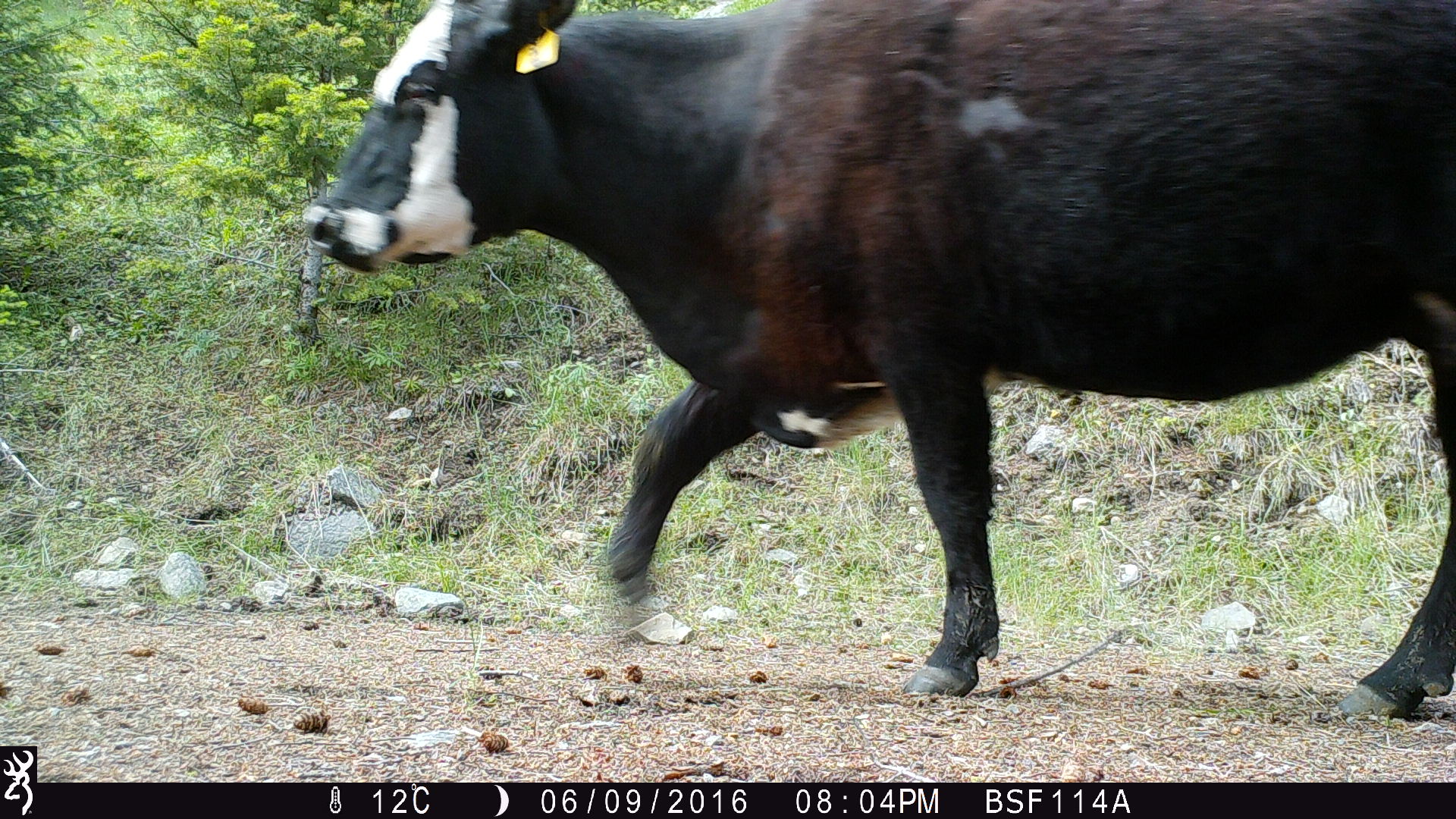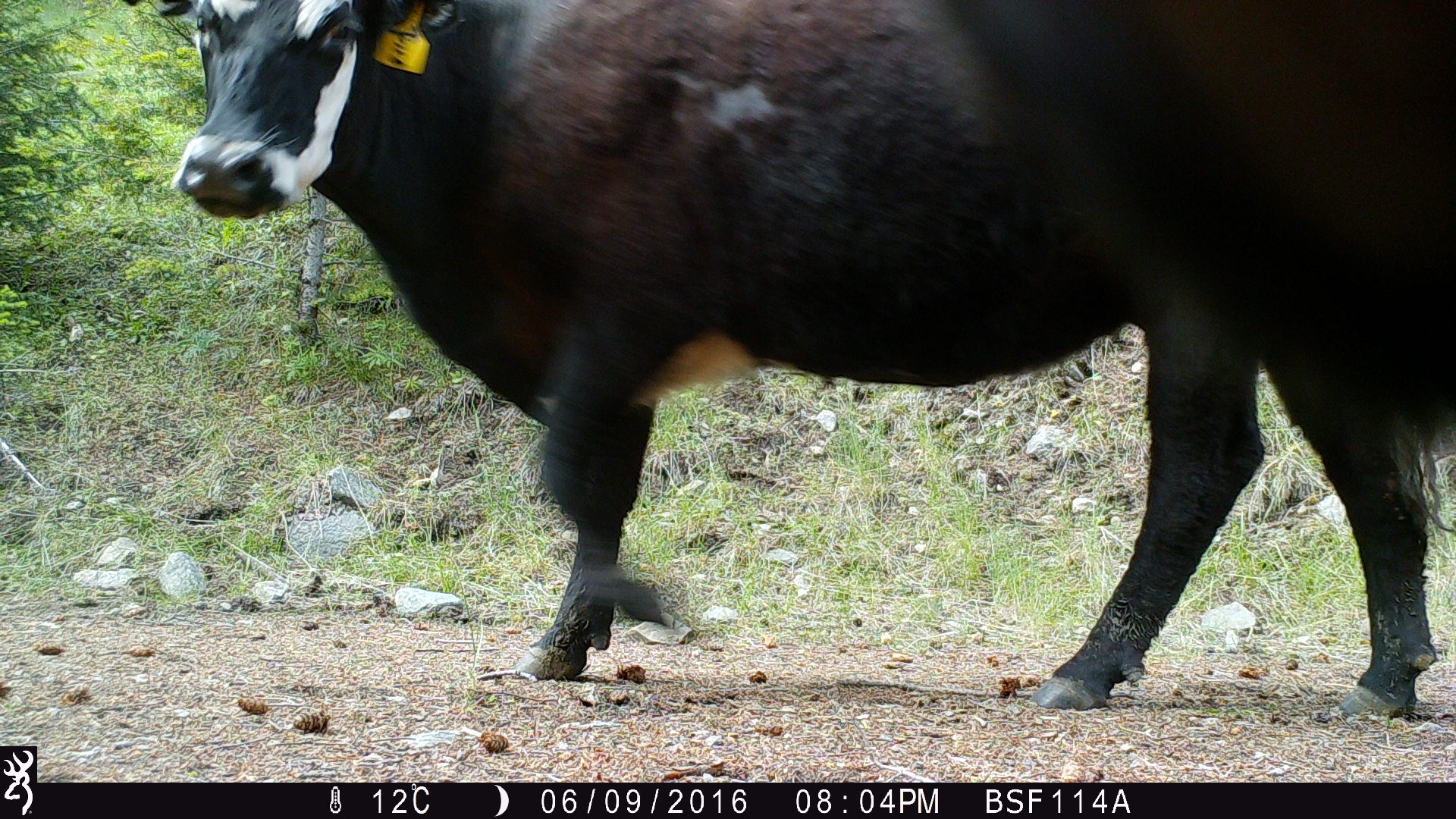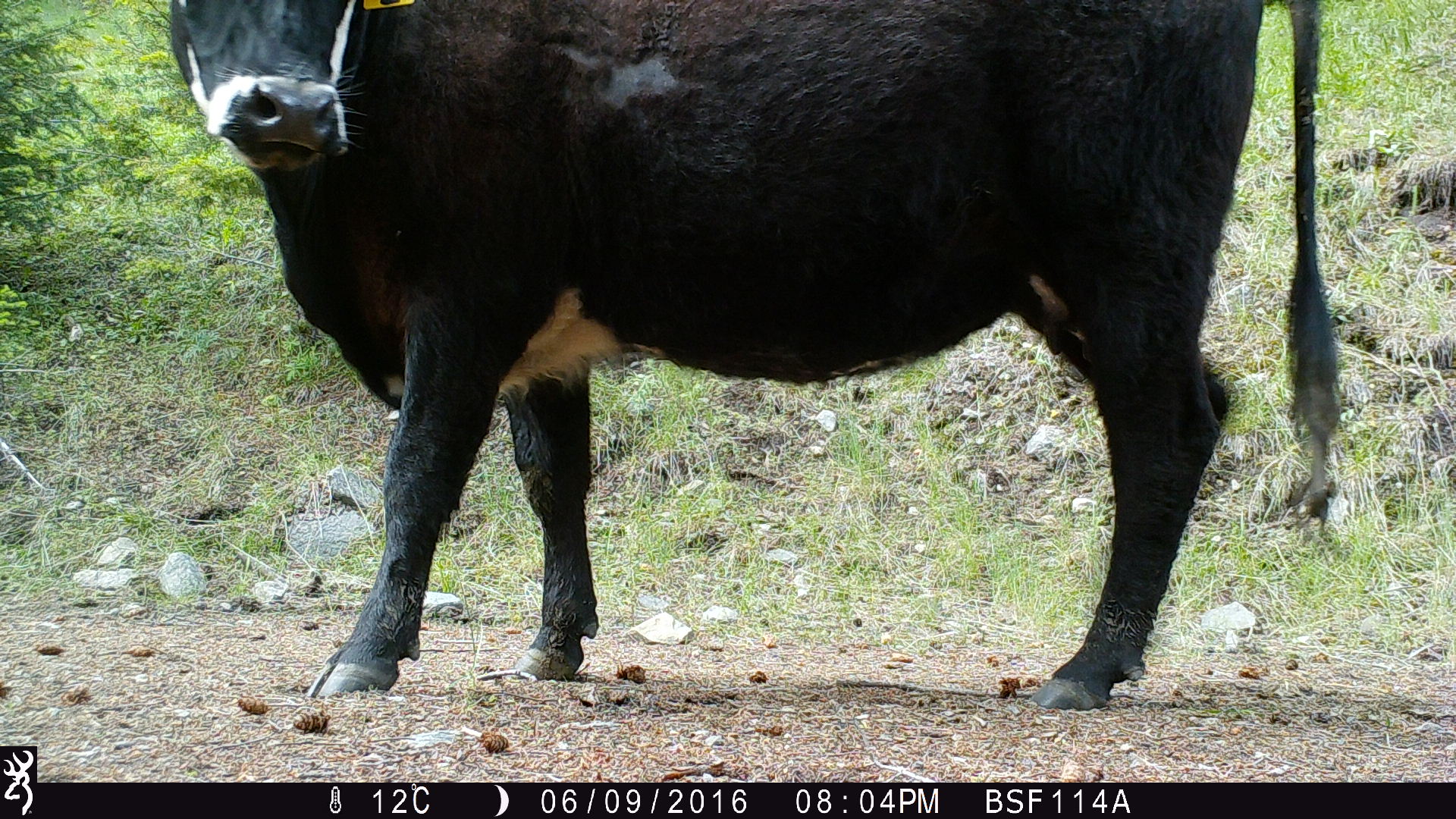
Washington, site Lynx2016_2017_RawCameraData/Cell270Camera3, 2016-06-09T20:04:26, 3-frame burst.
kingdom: Animalia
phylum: Chordata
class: Mammalia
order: Artiodactyla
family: Bovidae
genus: Bos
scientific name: Bos taurus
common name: domestic cattle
Domestic cattle (Bos taurus). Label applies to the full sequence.